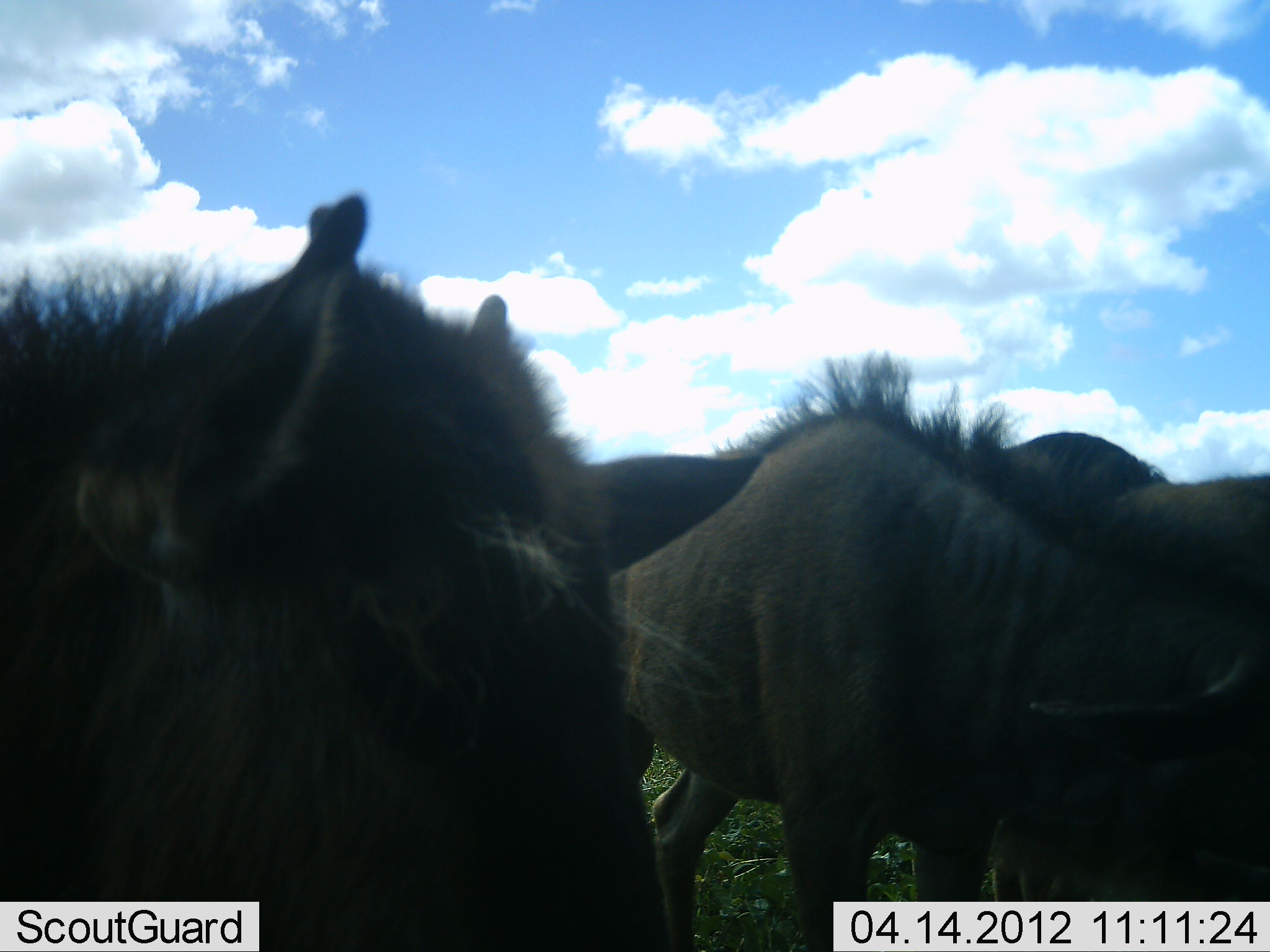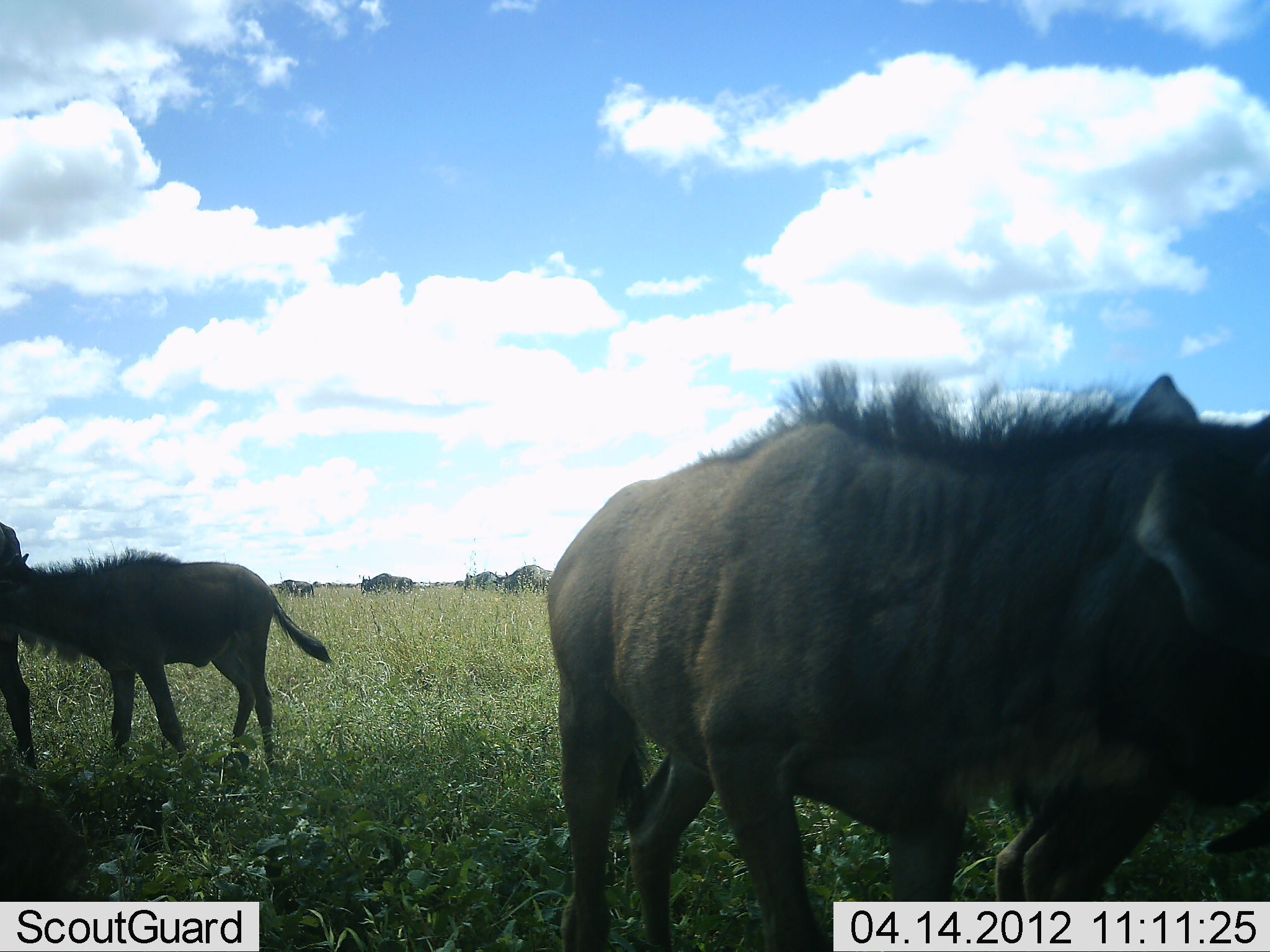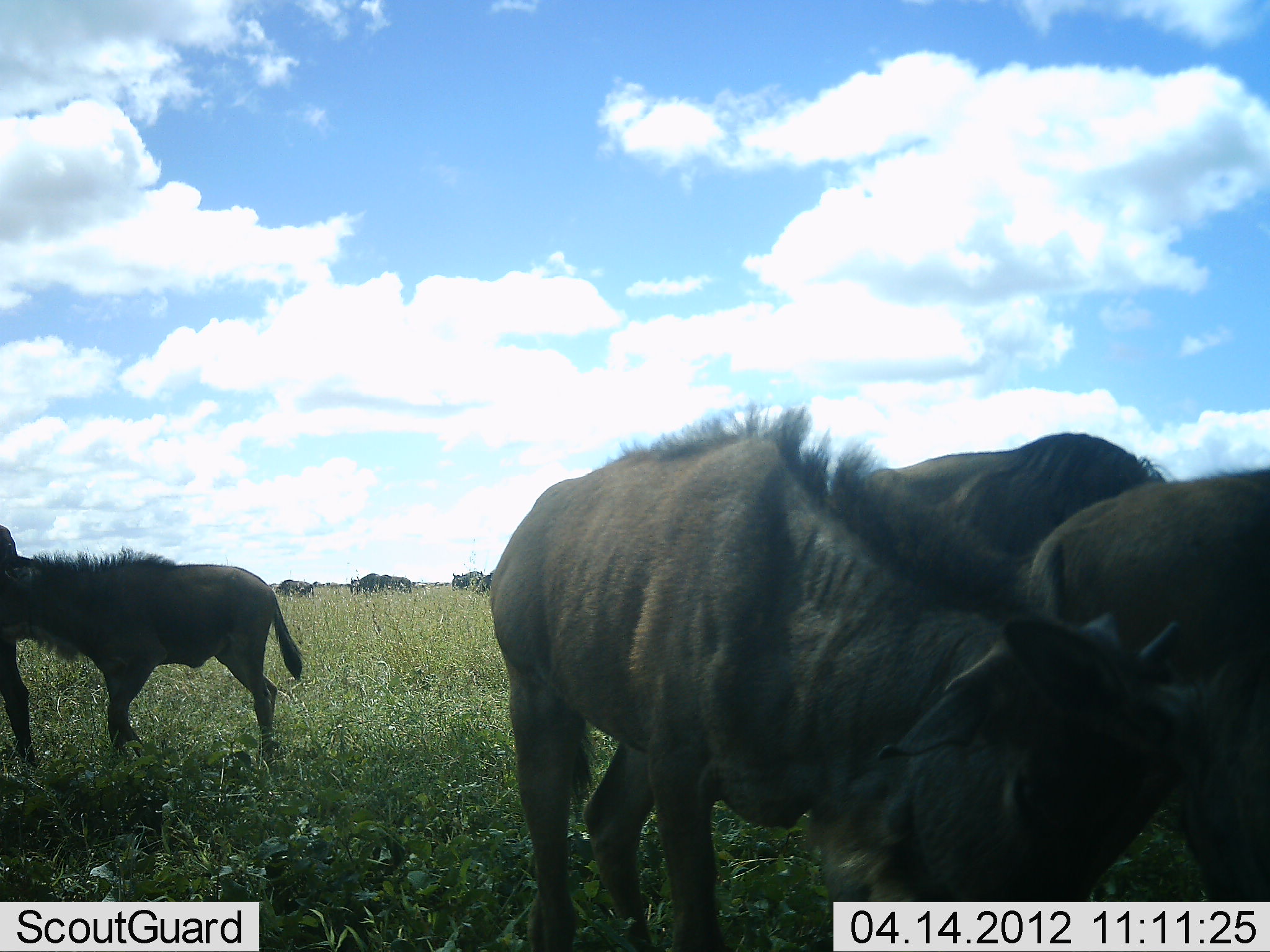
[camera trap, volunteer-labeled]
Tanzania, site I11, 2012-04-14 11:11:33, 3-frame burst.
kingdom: Animalia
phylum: Chordata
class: Mammalia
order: Artiodactyla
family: Bovidae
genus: Connochaetes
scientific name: Connochaetes taurinus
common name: blue wildebeest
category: wildebeest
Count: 7.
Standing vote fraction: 65%.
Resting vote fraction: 0%.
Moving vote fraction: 71%.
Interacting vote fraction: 12%.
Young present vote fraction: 53%.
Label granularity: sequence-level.